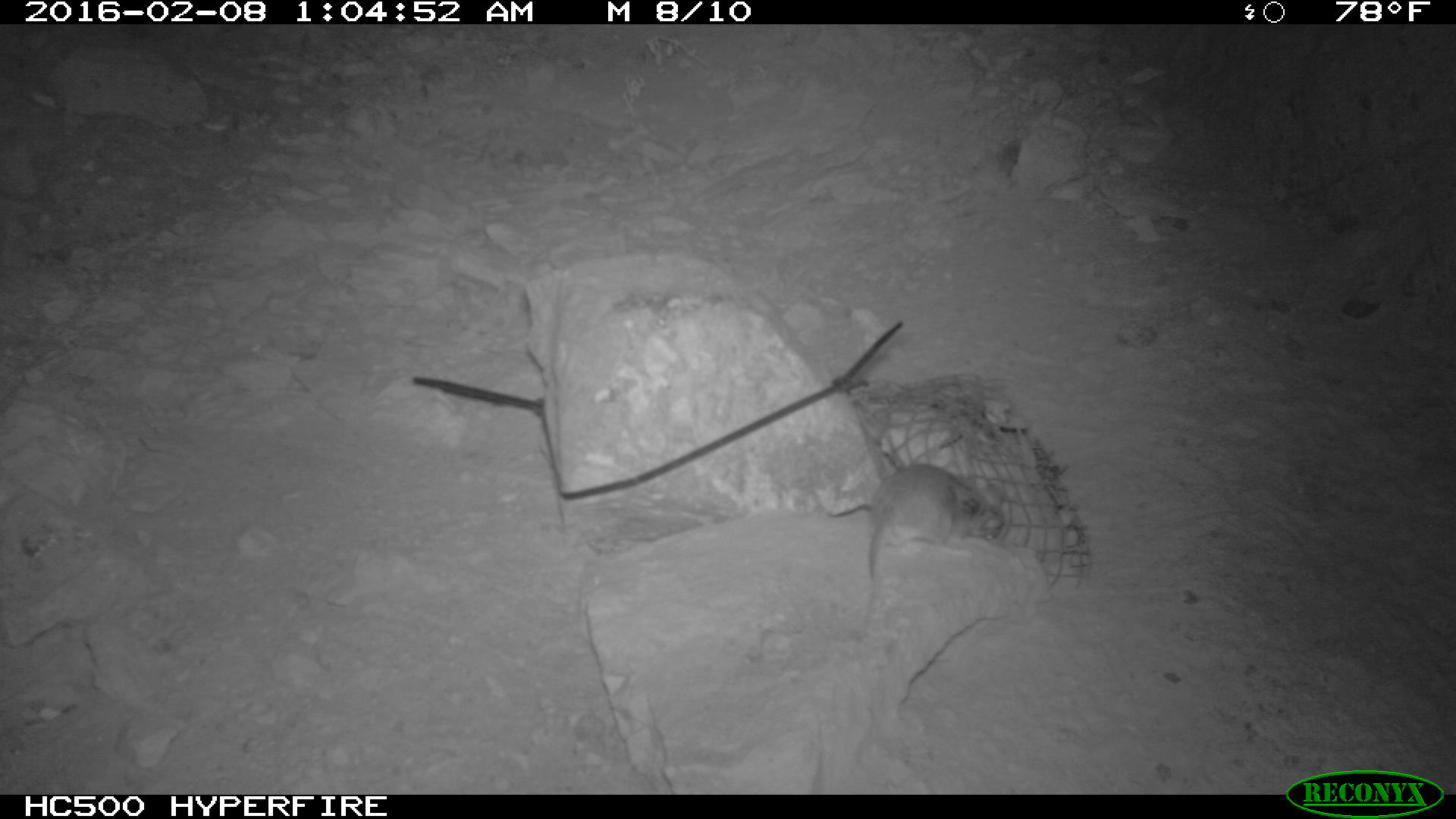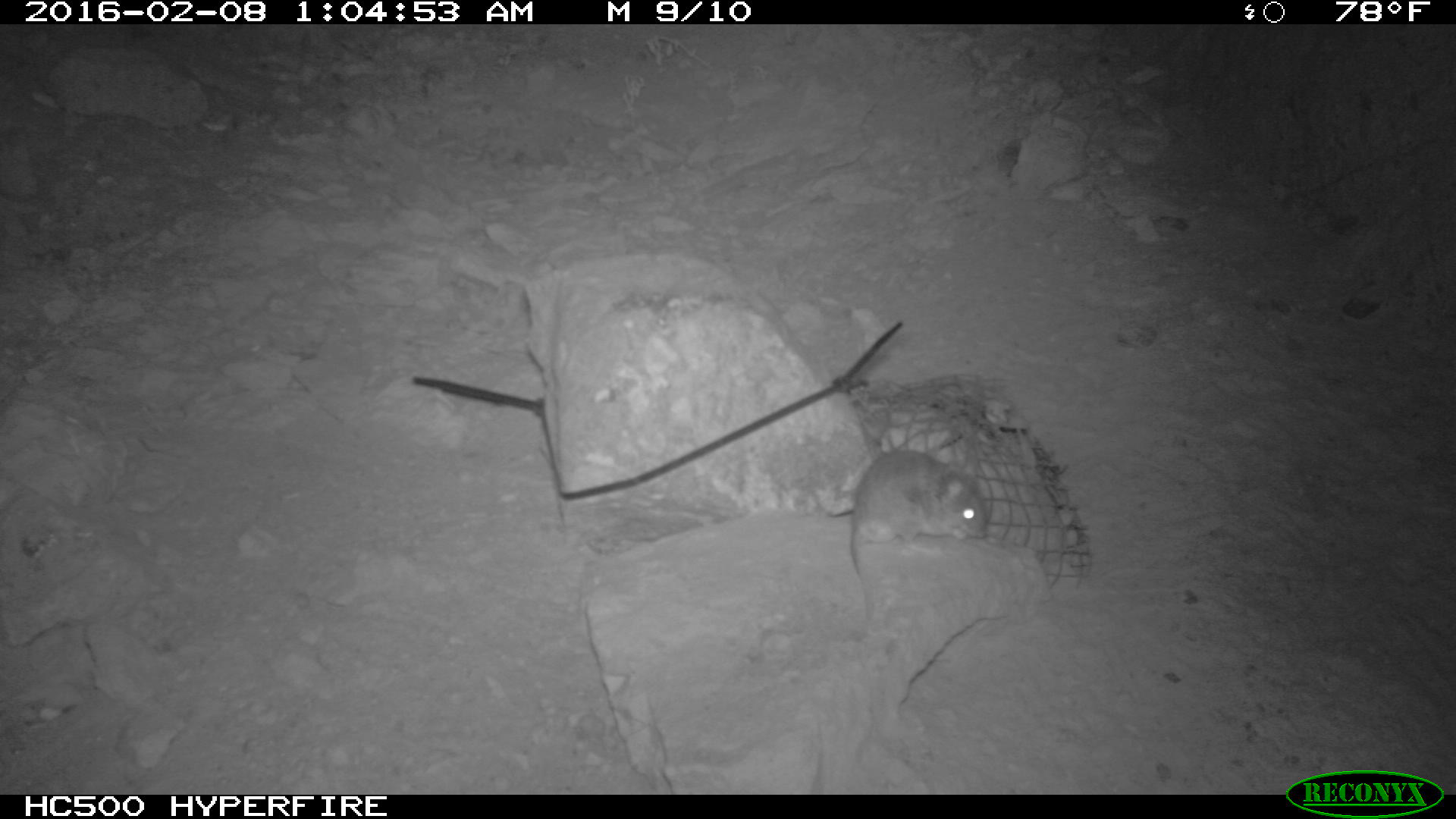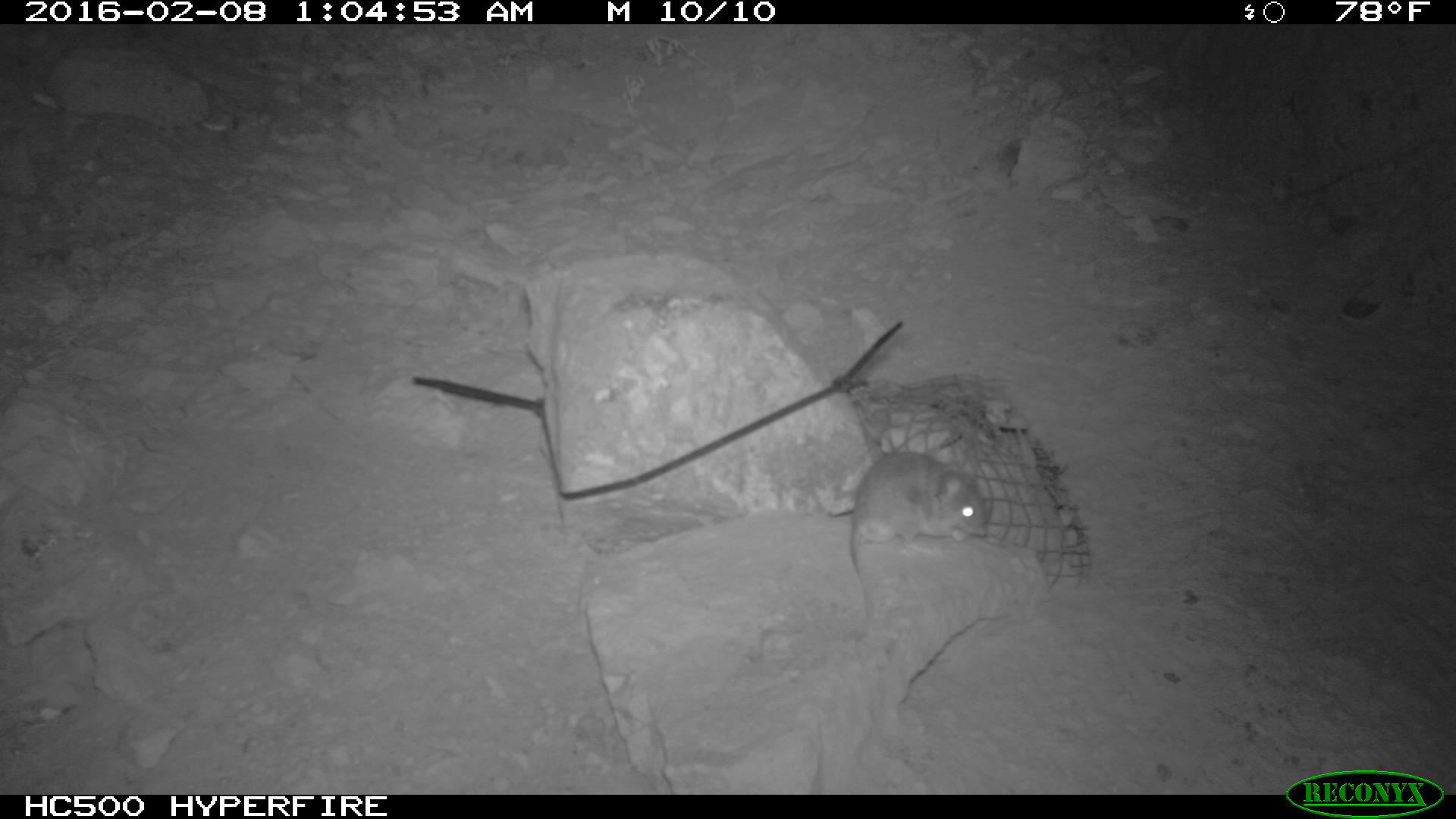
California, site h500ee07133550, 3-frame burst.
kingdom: Animalia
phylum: Chordata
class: Mammalia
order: Rodentia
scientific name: Rodentia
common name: rodent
Rodent (Rodentia).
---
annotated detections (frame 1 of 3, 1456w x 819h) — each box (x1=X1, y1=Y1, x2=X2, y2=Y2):
rodent: (x1=857, y1=465, x2=1004, y2=641)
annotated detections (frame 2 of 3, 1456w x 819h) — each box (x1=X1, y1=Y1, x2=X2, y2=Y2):
rodent: (x1=849, y1=449, x2=987, y2=621)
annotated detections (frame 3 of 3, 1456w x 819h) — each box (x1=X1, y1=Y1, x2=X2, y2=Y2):
rodent: (x1=849, y1=447, x2=988, y2=630)